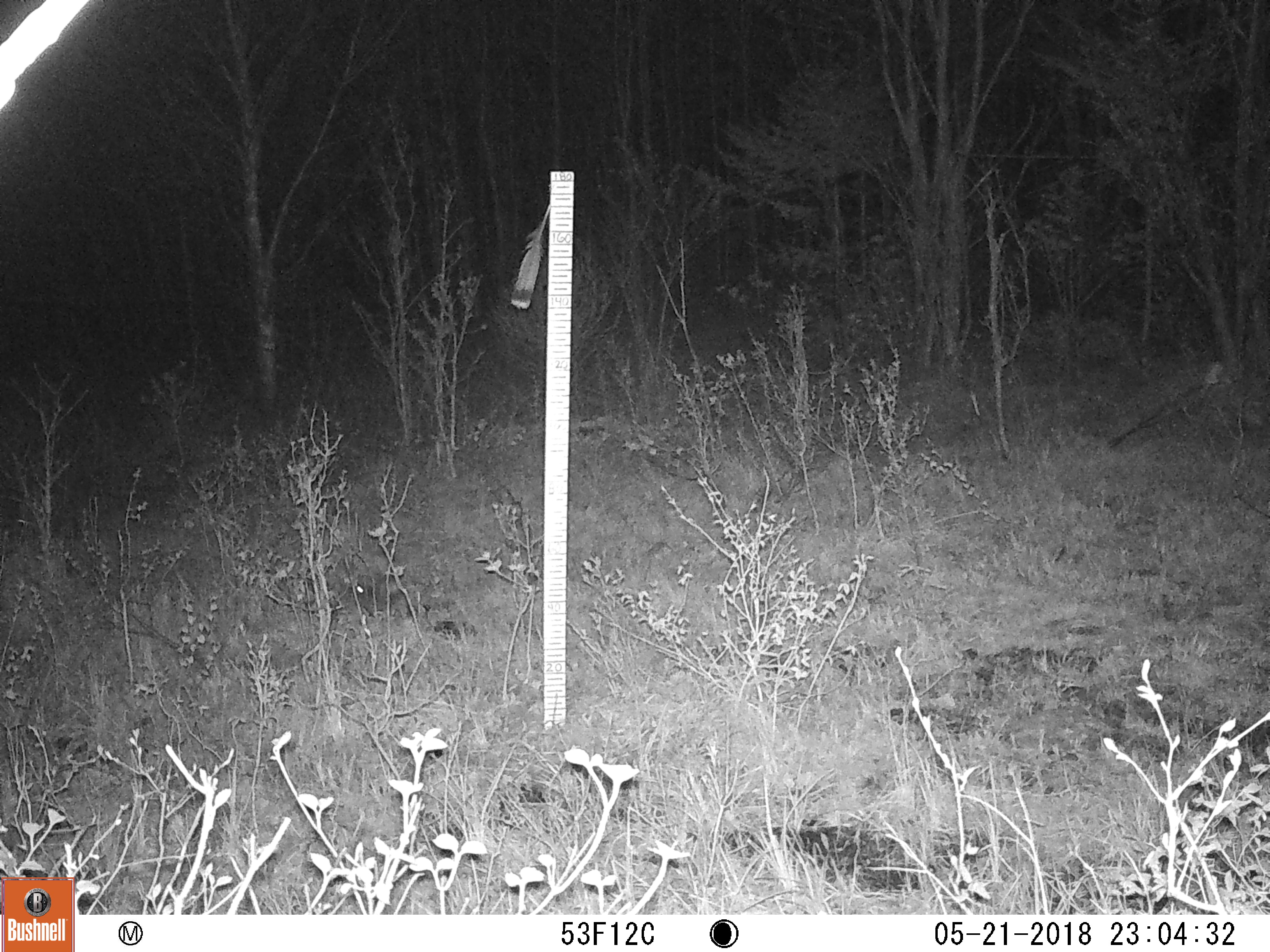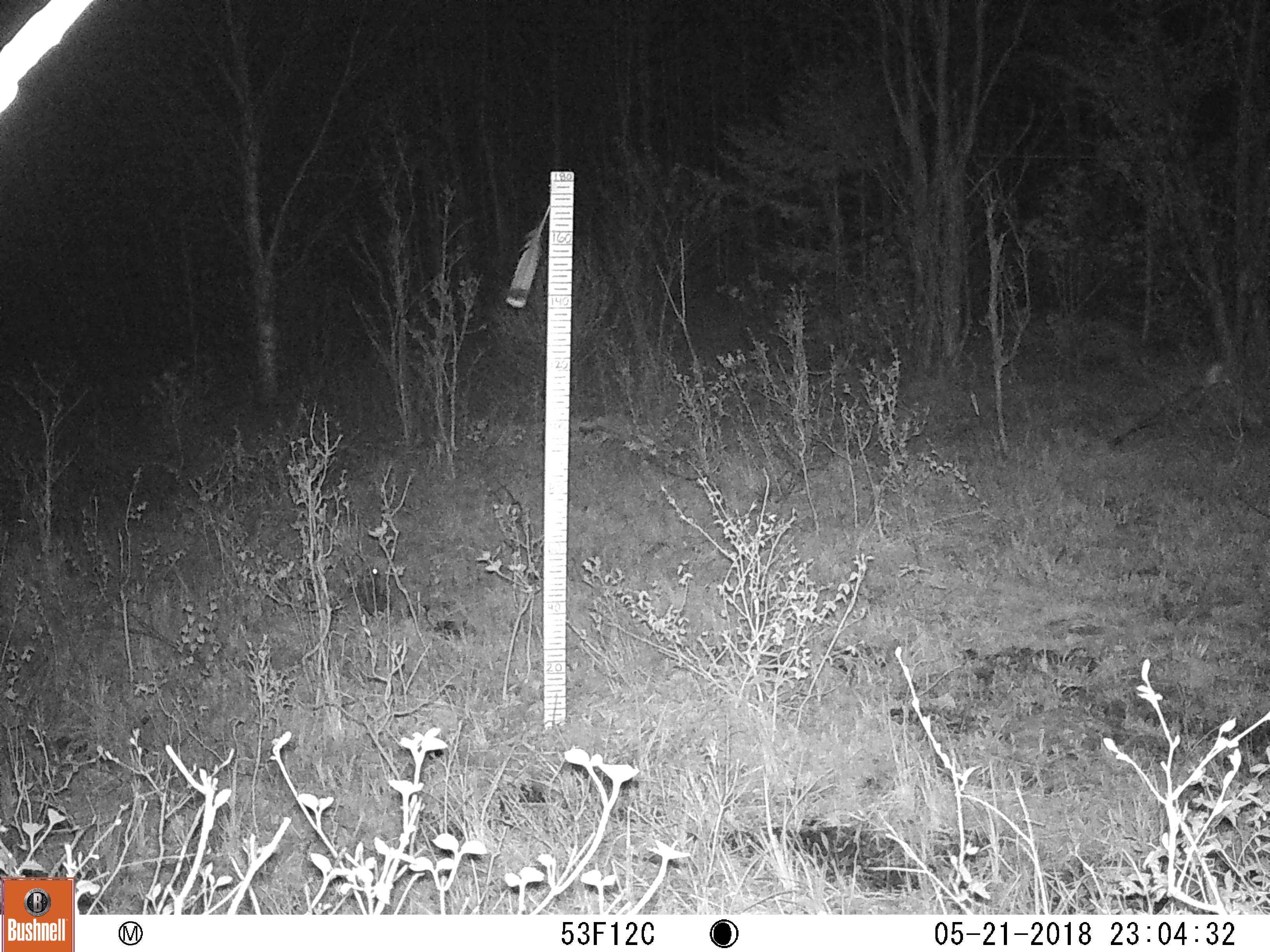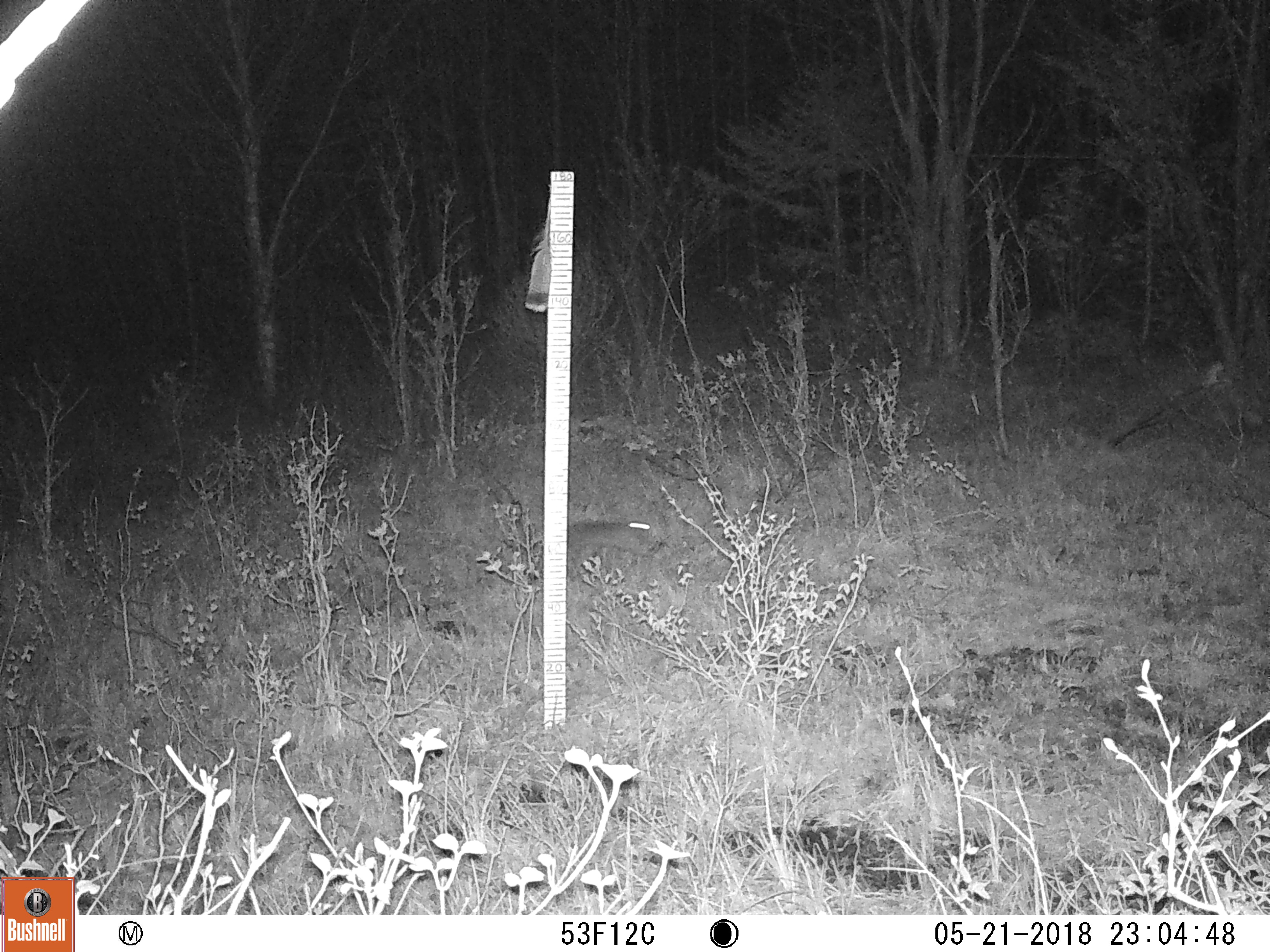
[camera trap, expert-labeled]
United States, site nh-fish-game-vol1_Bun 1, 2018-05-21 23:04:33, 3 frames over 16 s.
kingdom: Animalia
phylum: Chordata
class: Mammalia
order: Lagomorpha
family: Leporidae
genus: Lepus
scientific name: Lepus americanus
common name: snowshoe hare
Snowshoe hare (Lepus americanus).